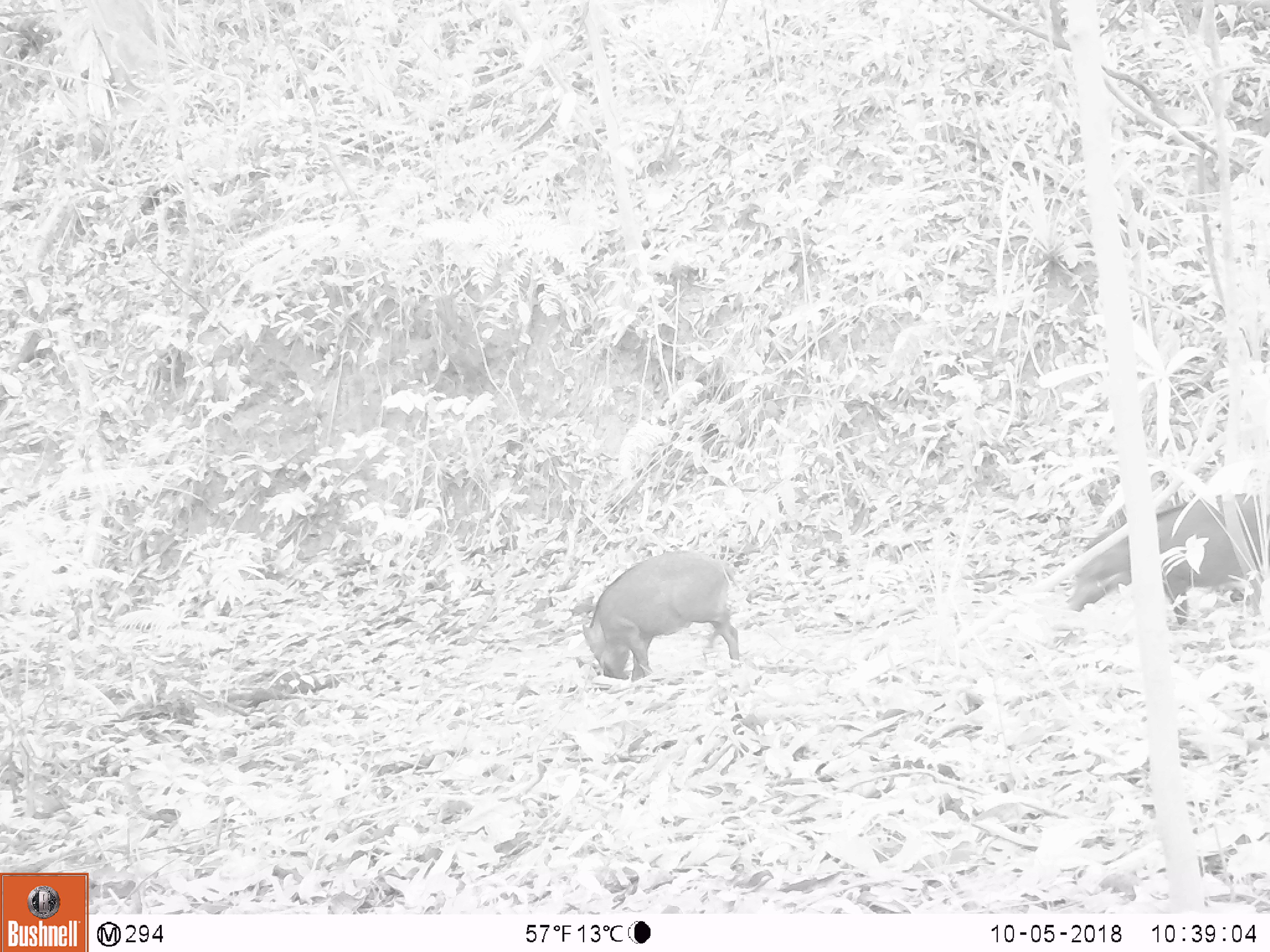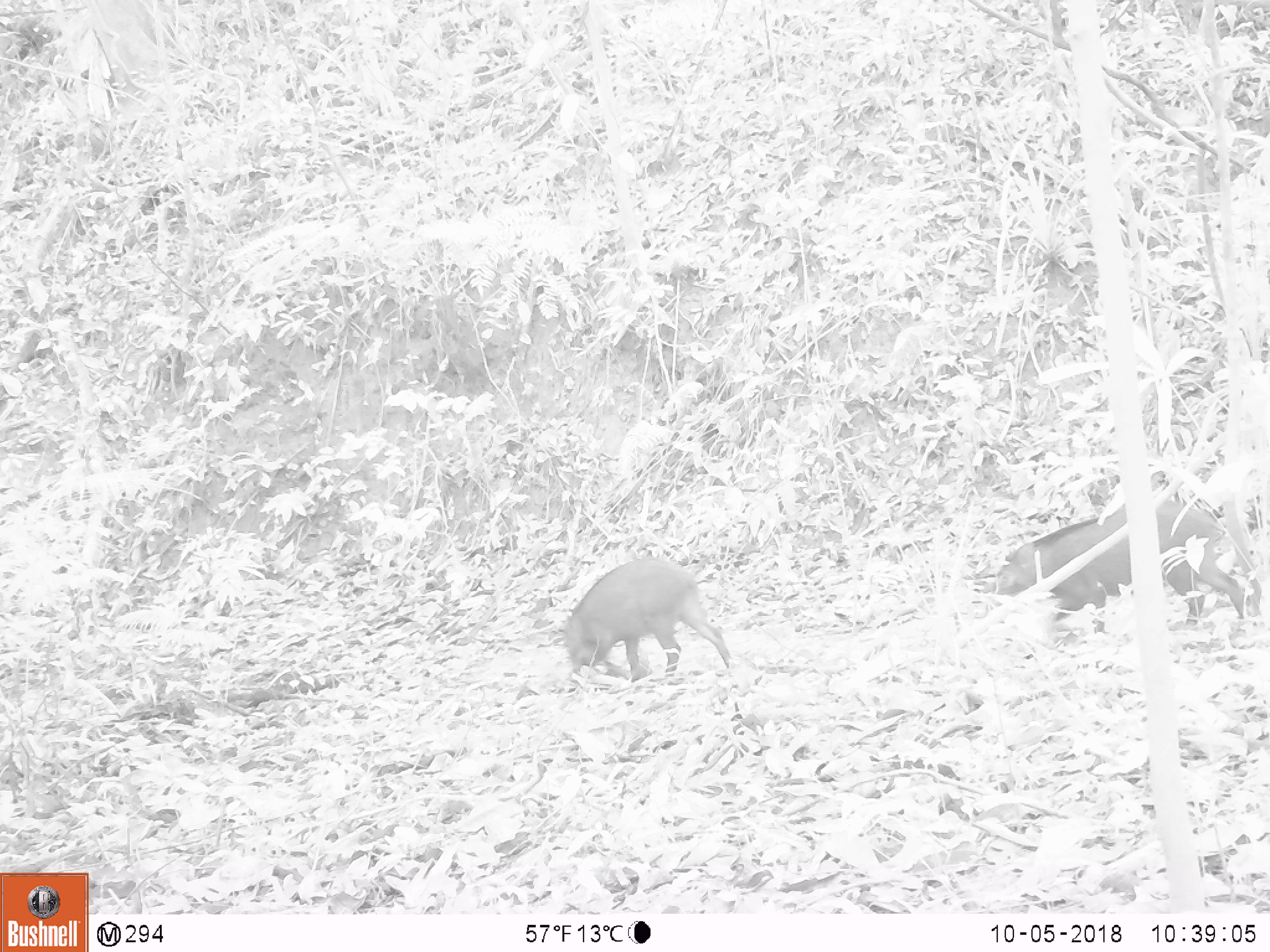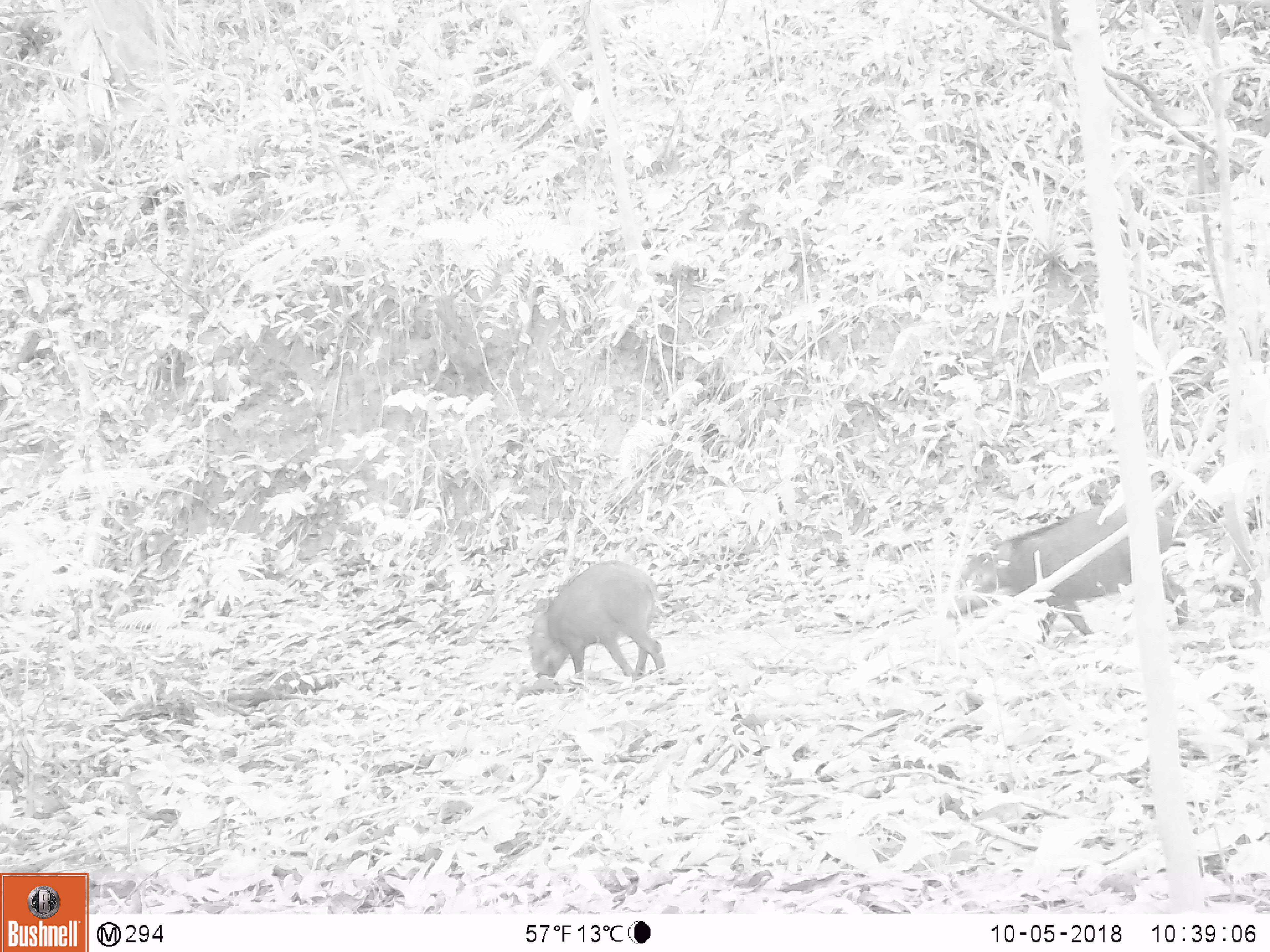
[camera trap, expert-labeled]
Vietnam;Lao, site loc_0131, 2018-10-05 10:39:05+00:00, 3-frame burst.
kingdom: Animalia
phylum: Chordata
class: Mammalia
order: Artiodactyla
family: Suidae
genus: Sus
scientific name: Sus scrofa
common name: eurasian wild pig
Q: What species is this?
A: Eurasian wild pig (Sus scrofa).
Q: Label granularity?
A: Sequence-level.